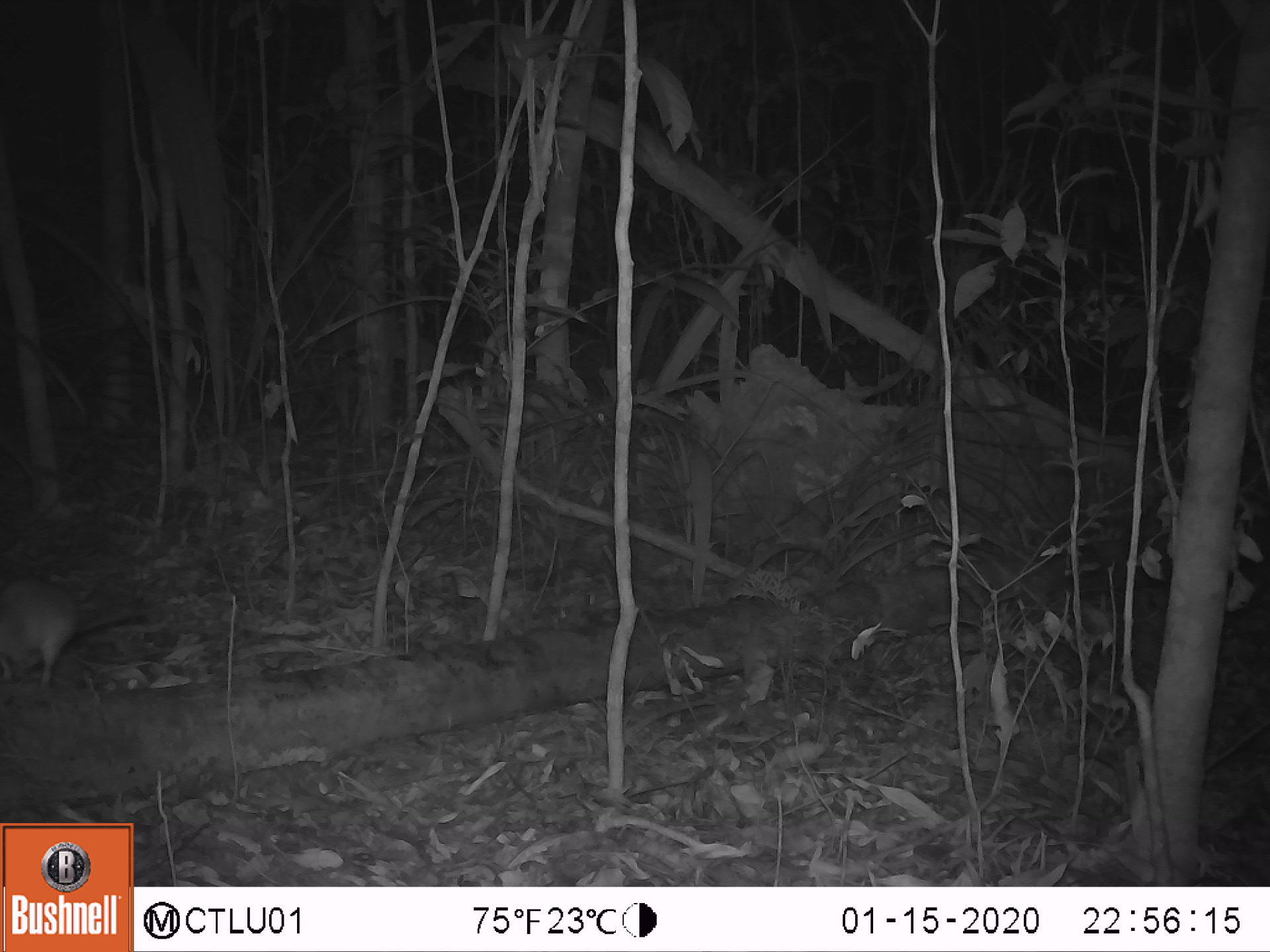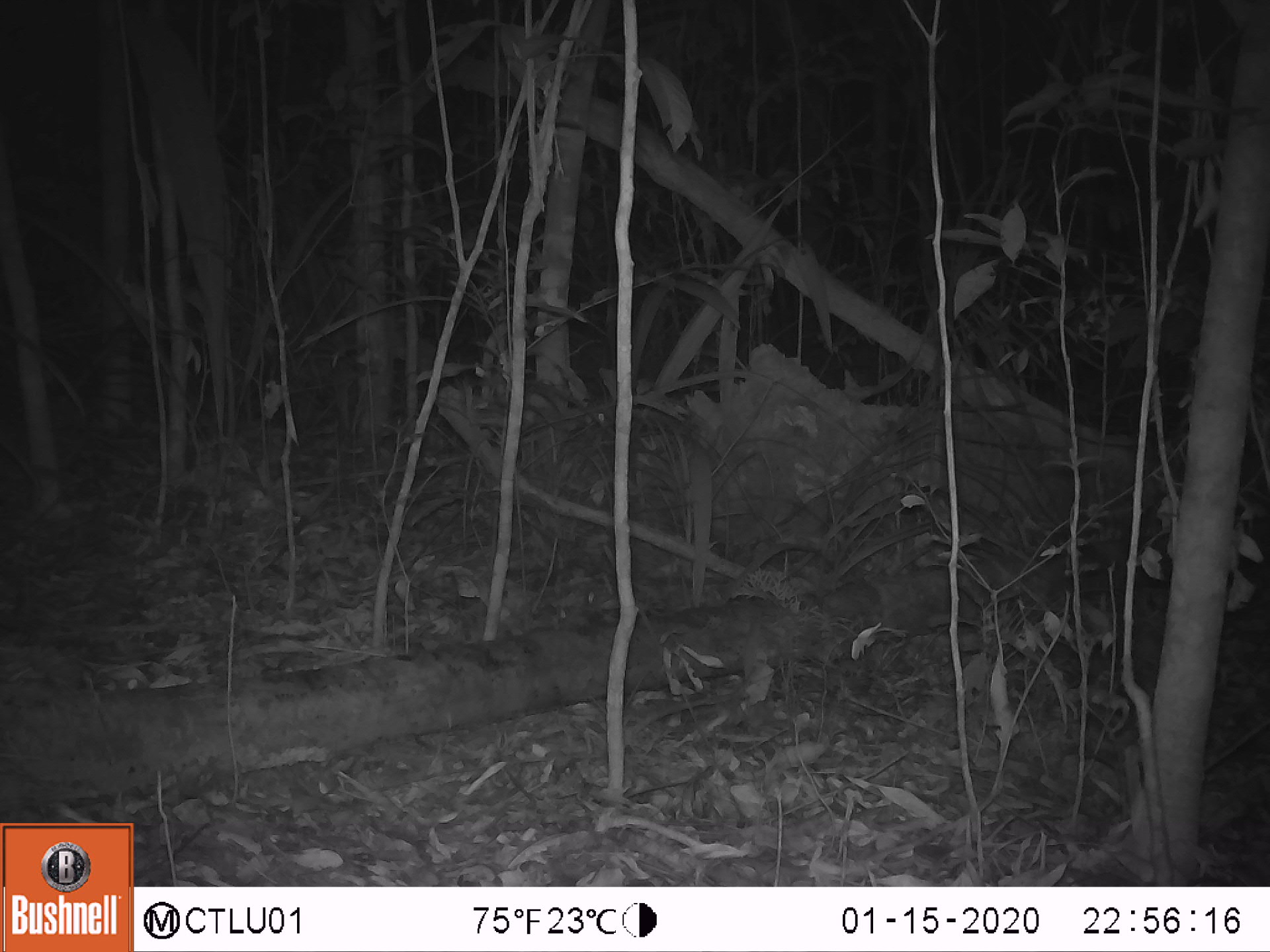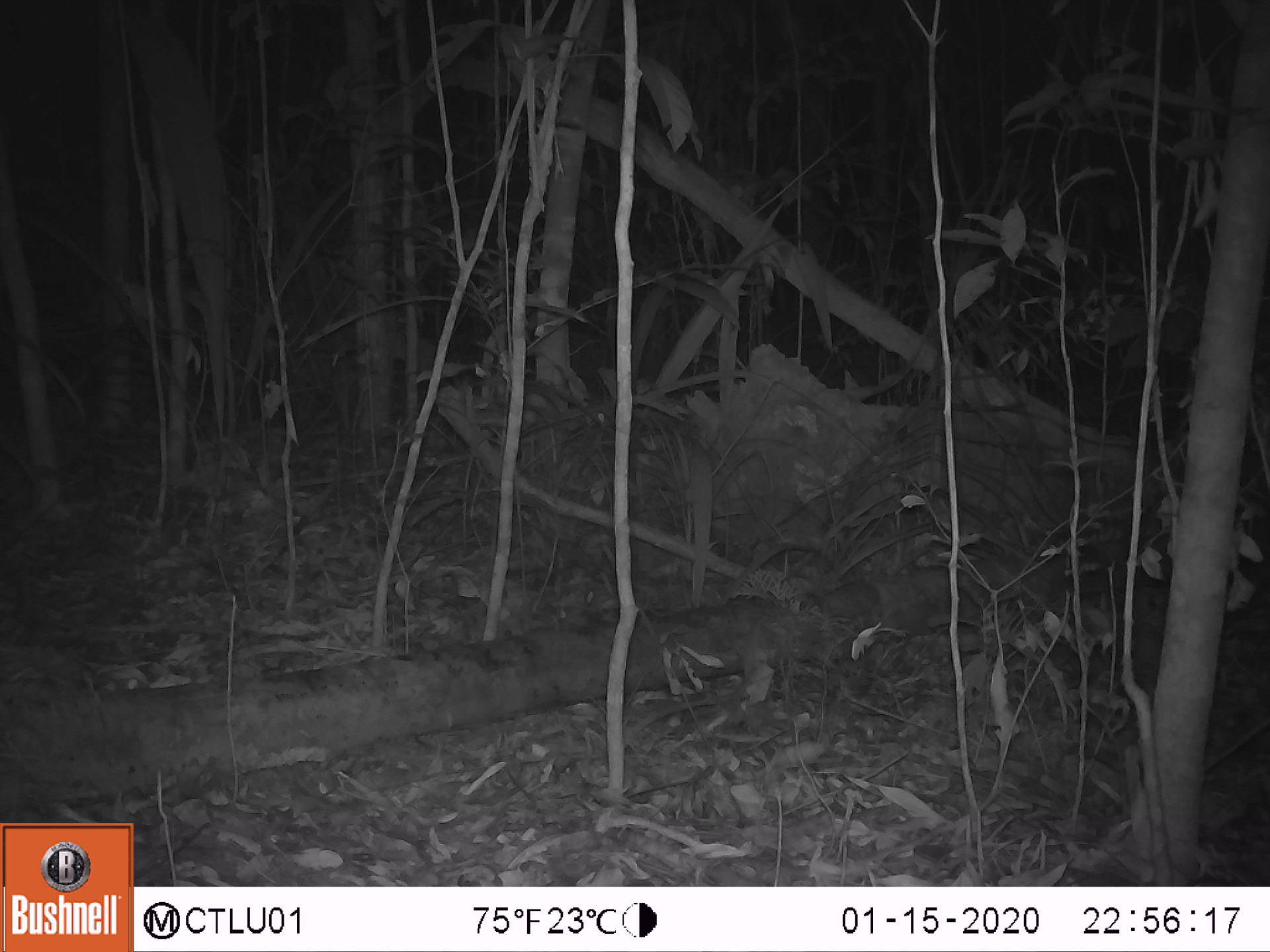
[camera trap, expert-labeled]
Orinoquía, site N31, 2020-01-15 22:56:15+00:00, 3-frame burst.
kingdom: Animalia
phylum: Chordata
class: Mammalia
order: Rodentia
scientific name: Rodentia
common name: rodent